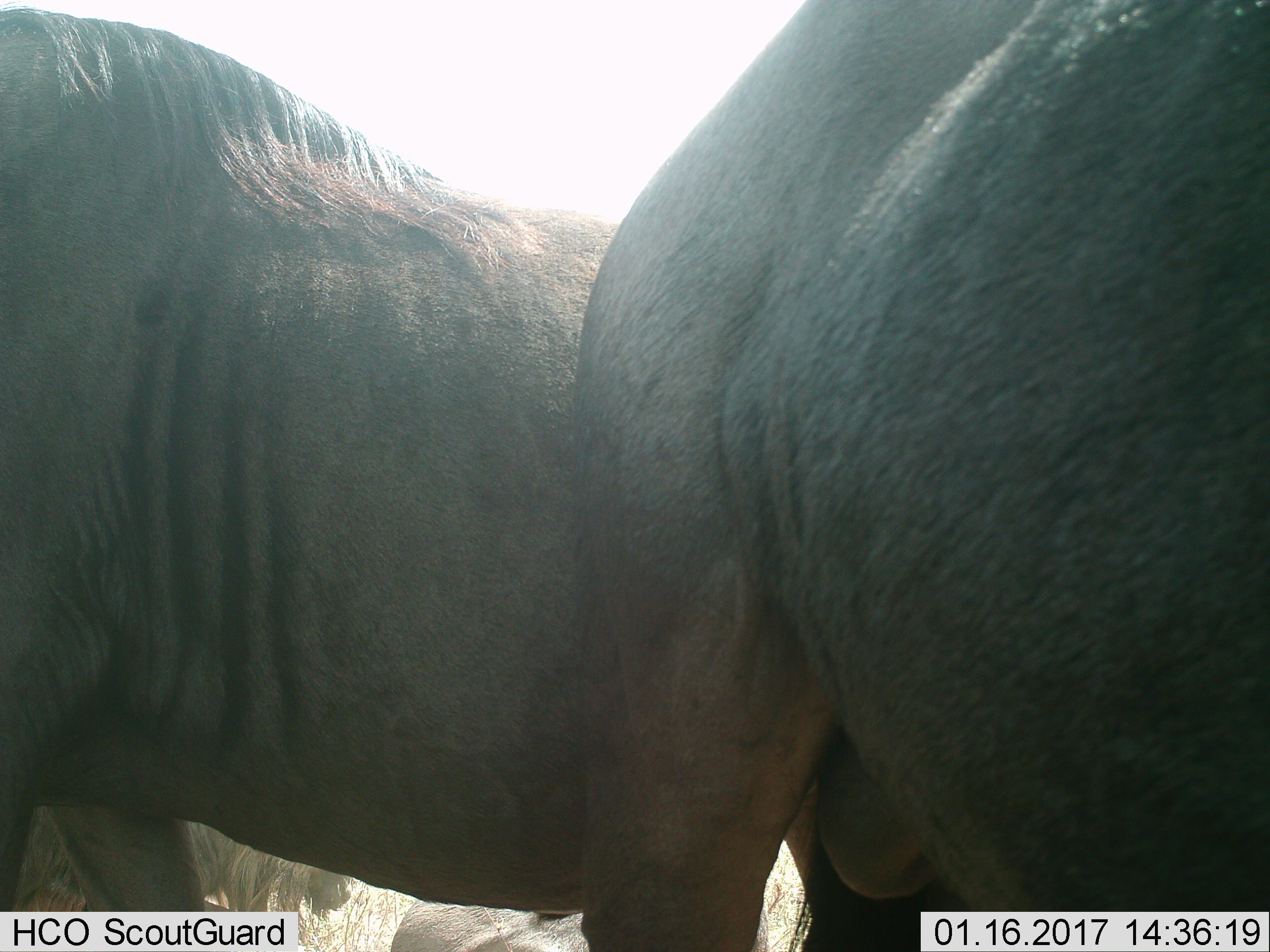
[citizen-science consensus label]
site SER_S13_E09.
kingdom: Animalia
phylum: Chordata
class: Mammalia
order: Artiodactyla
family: Bovidae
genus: Connochaetes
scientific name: Connochaetes taurinus taurinus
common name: blue wildebeest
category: wildebeestblue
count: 3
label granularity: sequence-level